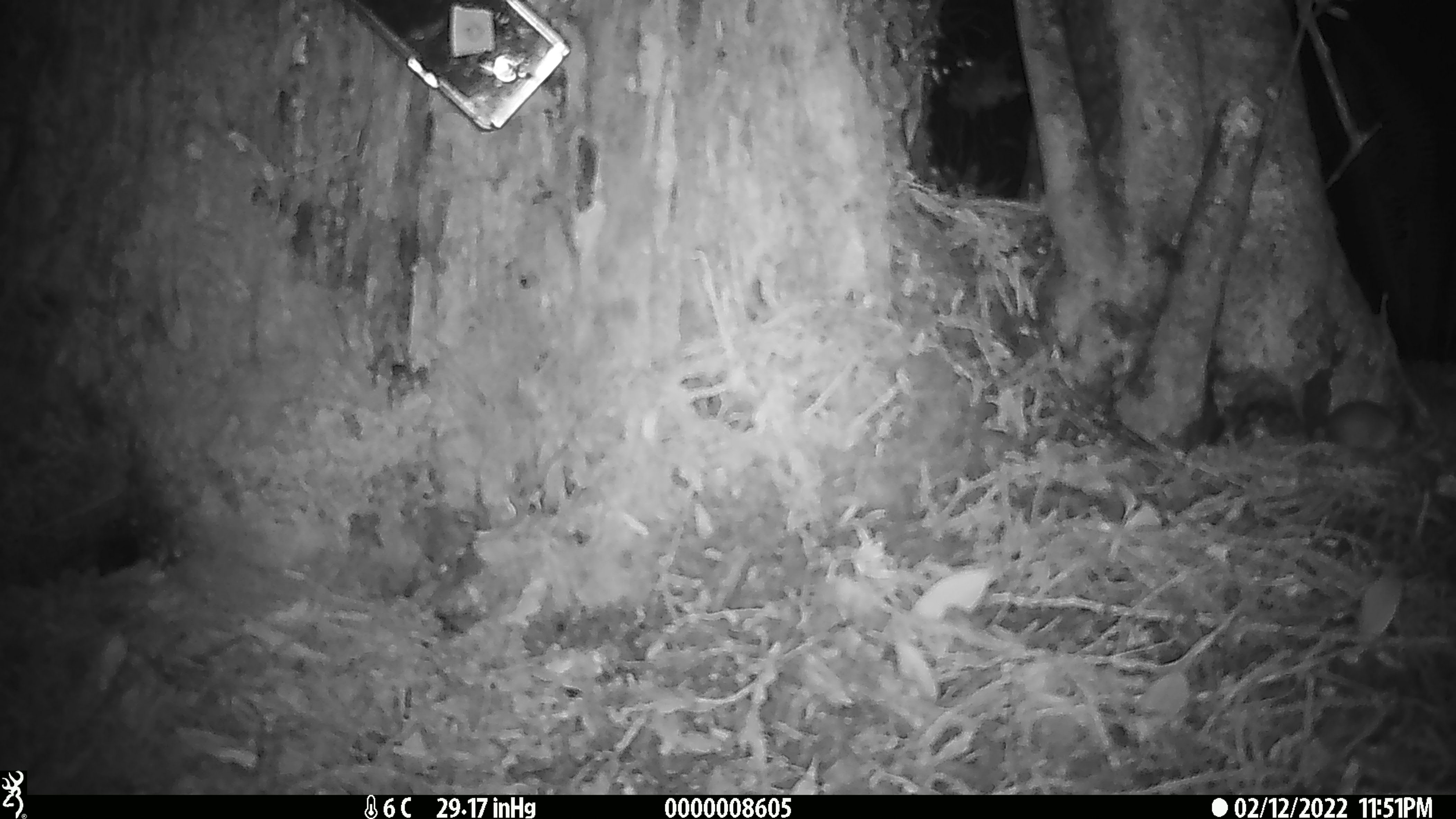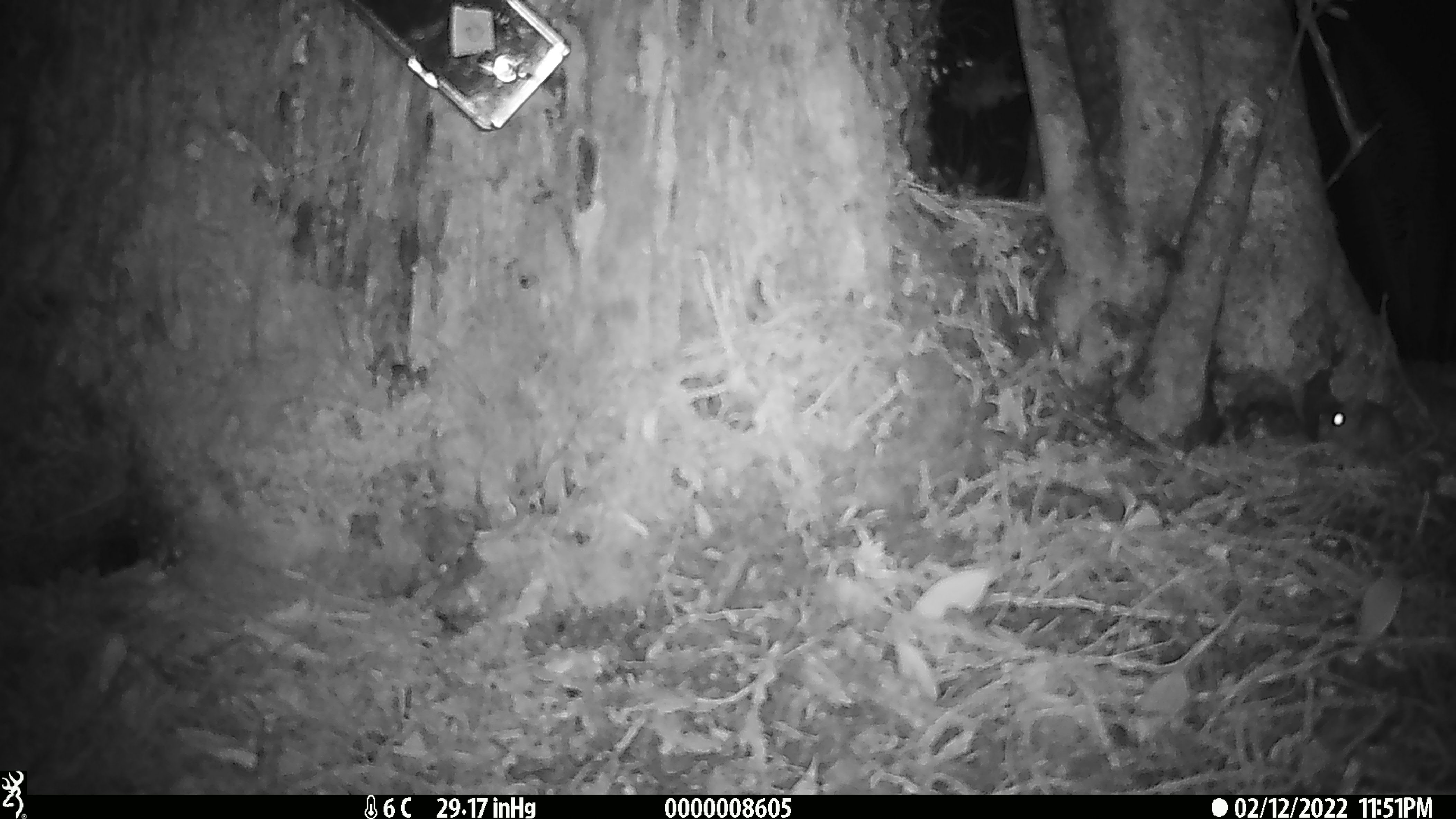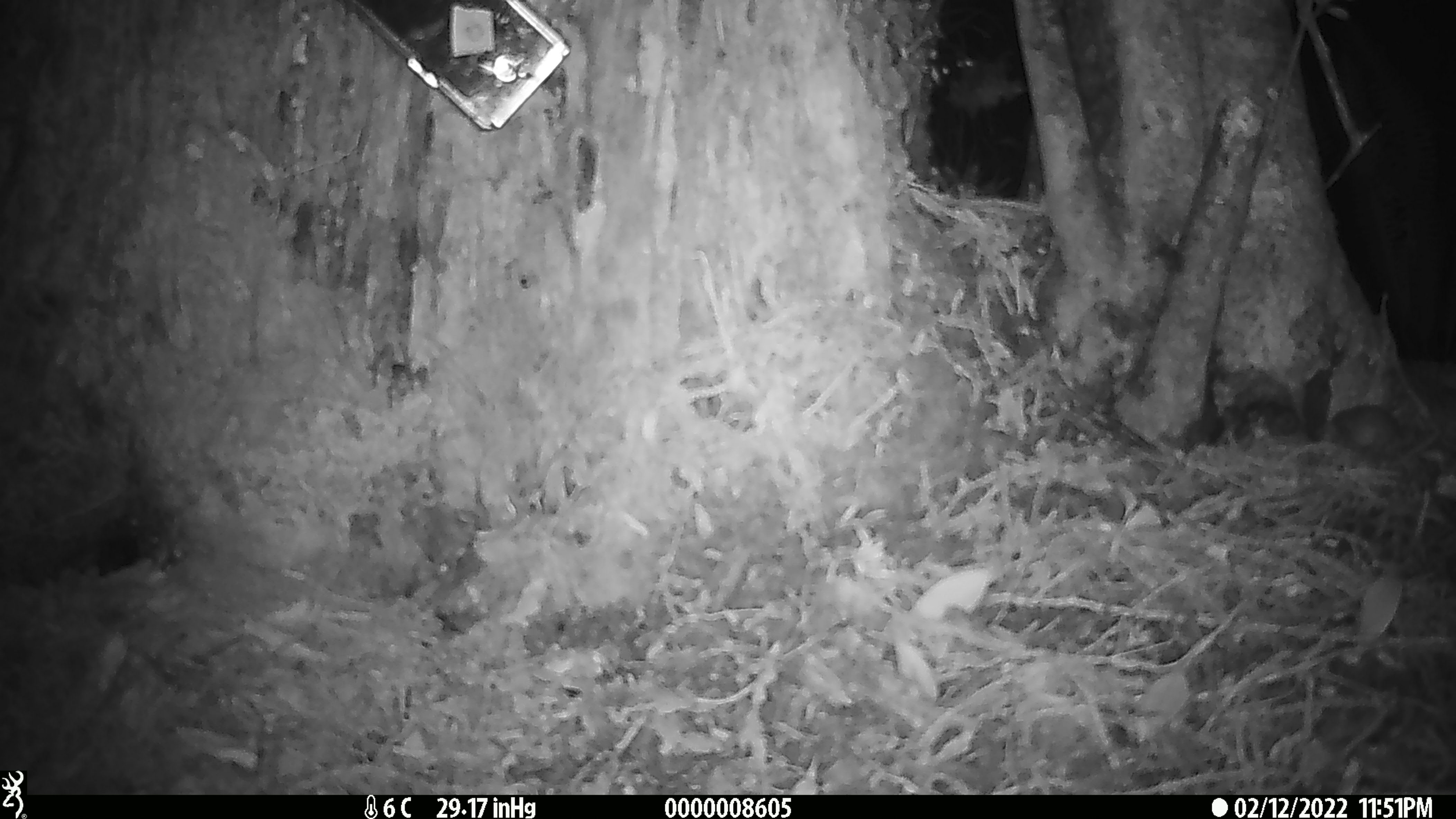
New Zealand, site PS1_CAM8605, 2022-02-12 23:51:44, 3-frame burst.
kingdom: Animalia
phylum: Chordata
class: Mammalia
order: Rodentia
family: Muridae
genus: Mus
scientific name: Mus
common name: mouse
Mouse (Mus).